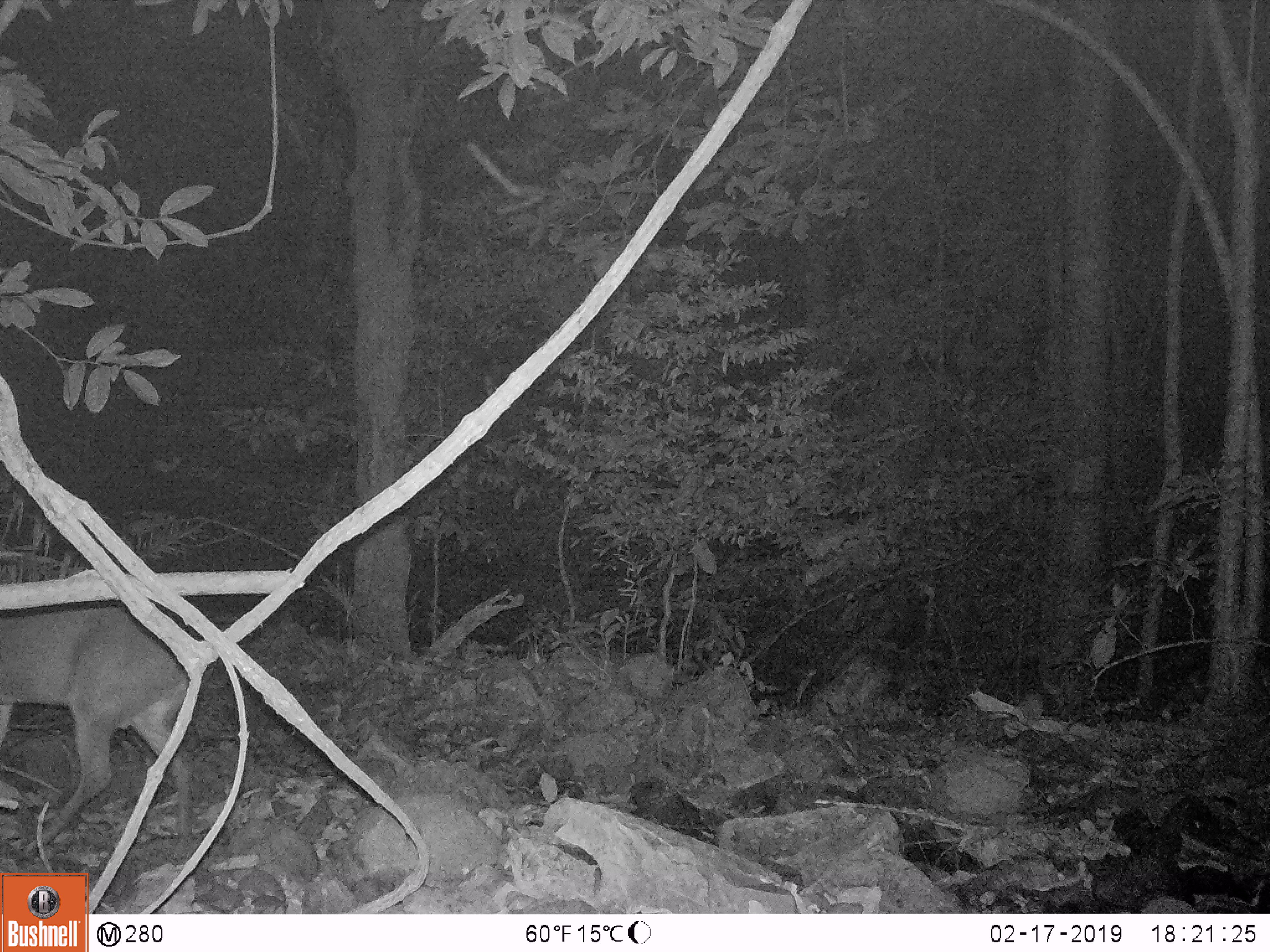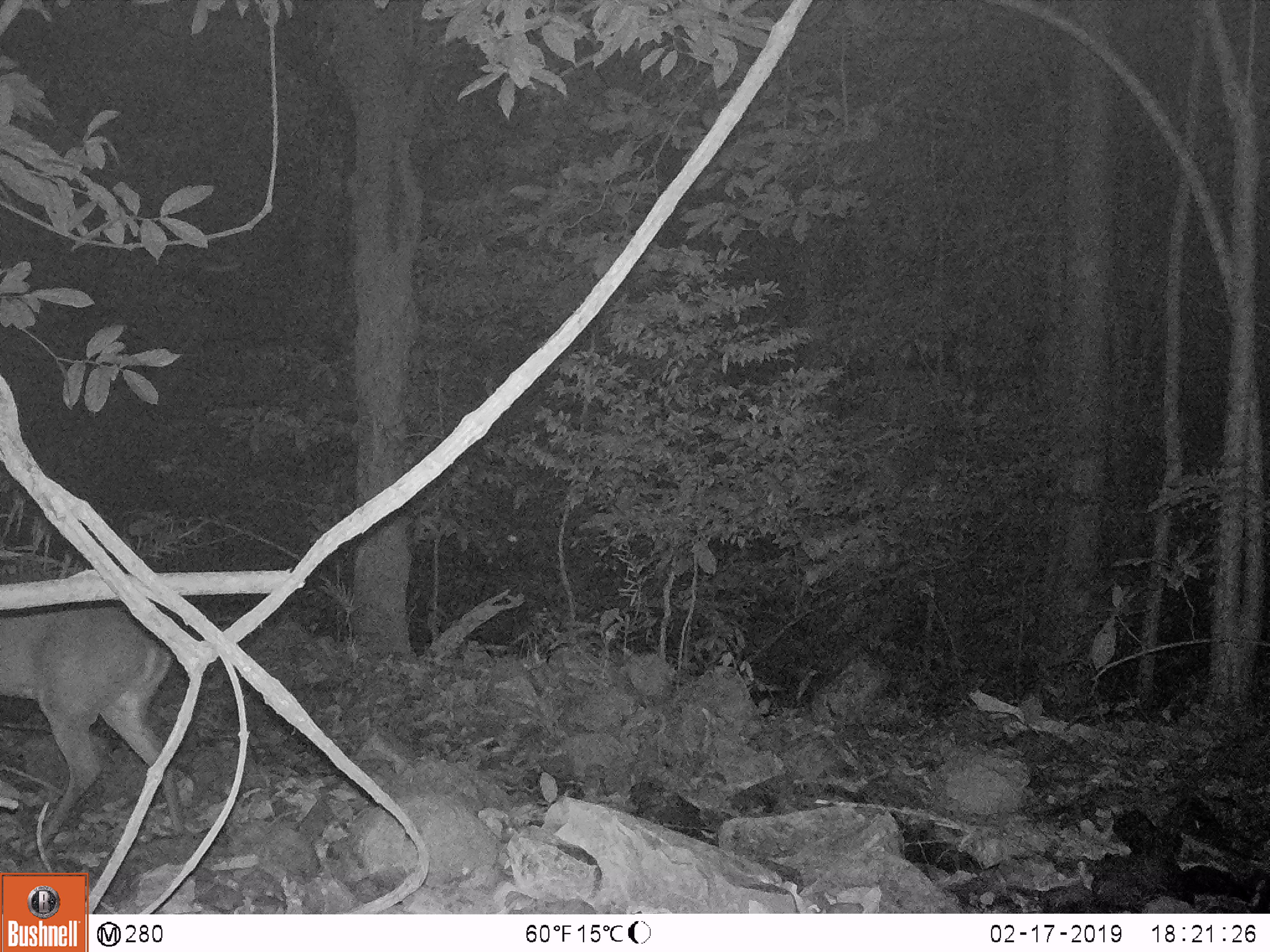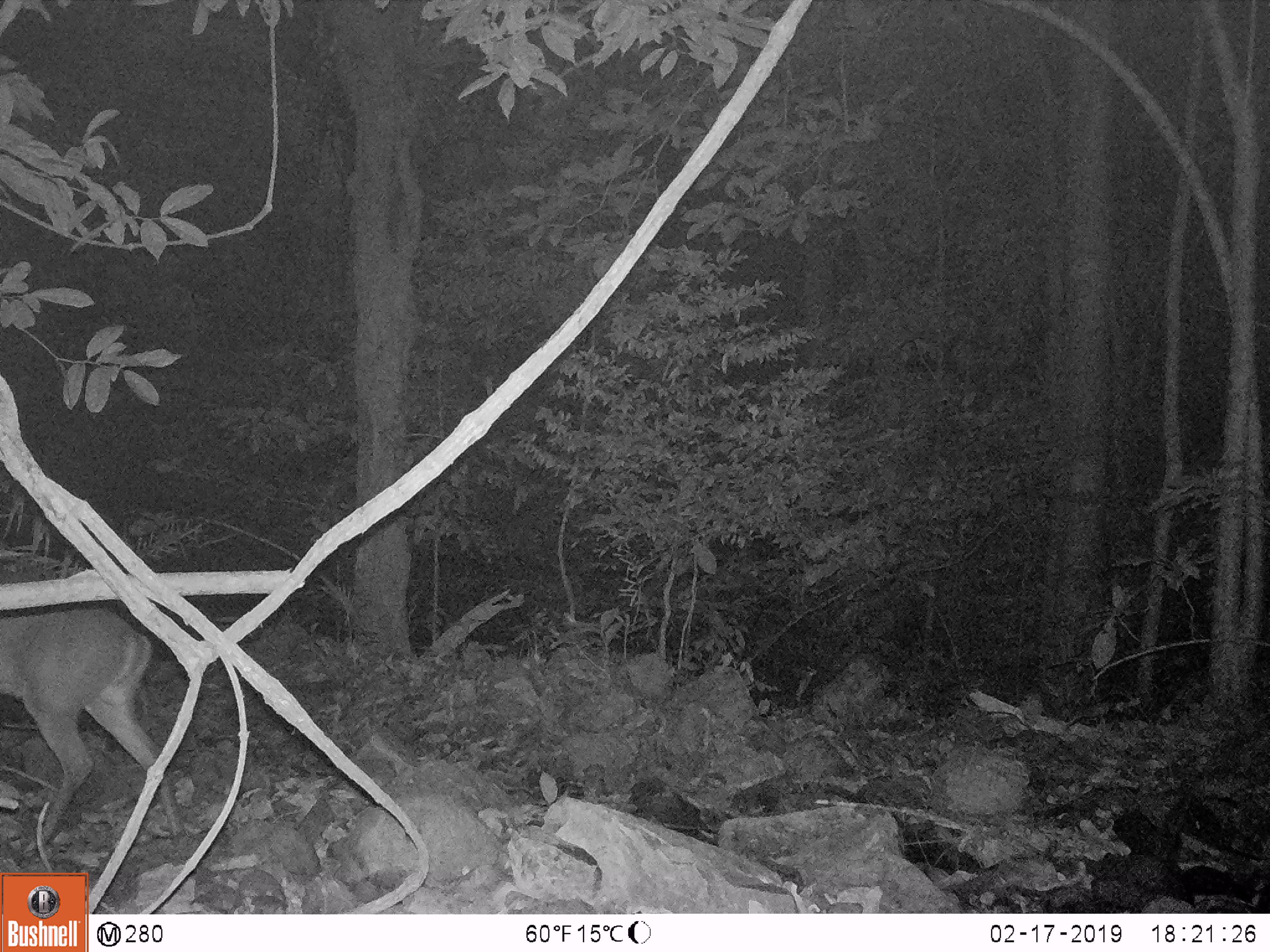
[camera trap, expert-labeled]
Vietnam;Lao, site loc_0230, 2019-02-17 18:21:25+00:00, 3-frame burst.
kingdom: Animalia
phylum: Chordata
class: Mammalia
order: Artiodactyla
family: Cervidae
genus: Muntiacus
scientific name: Muntiacus vuquangensis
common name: large-antlered muntjac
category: large antlered muntjac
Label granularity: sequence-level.